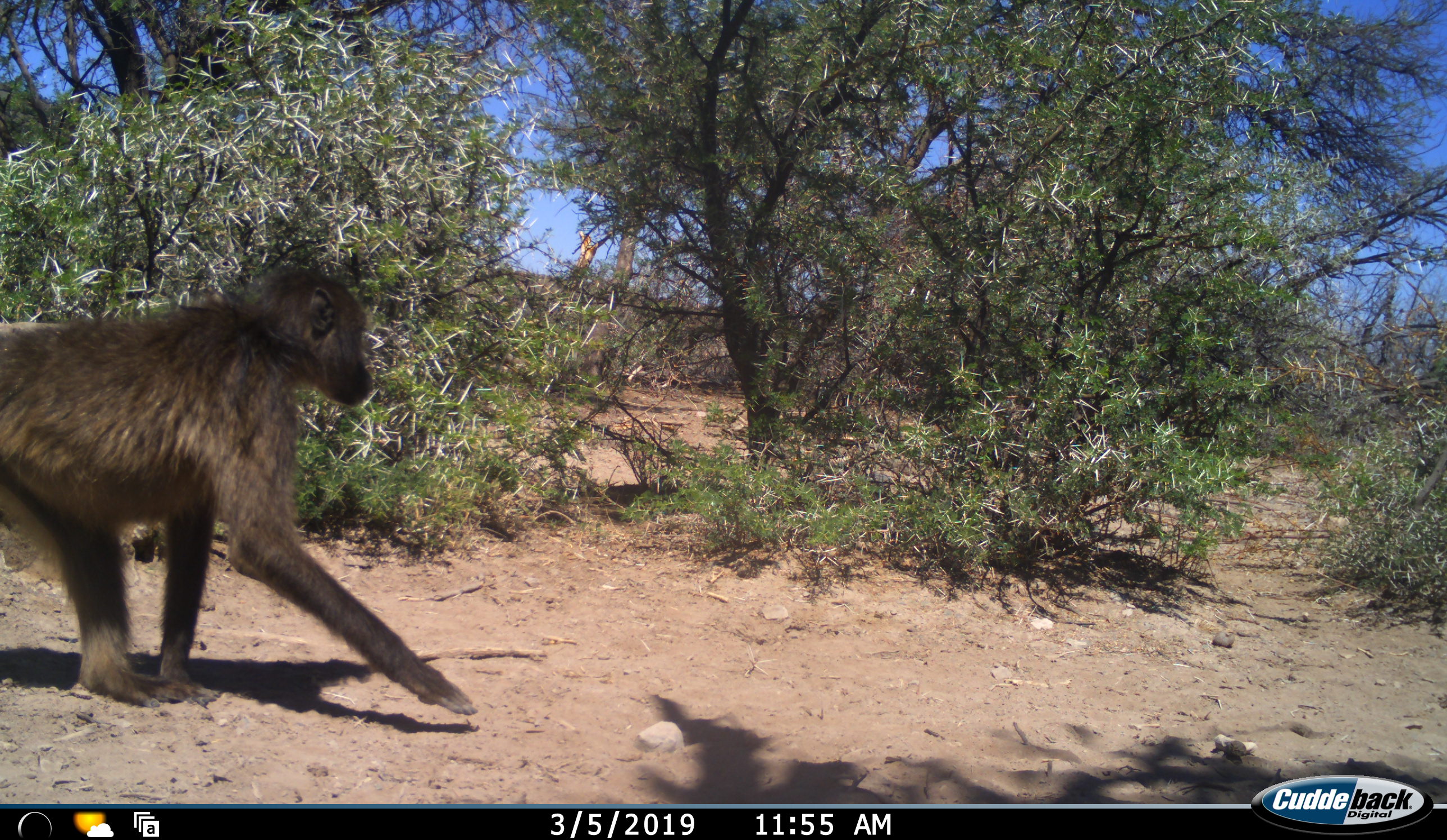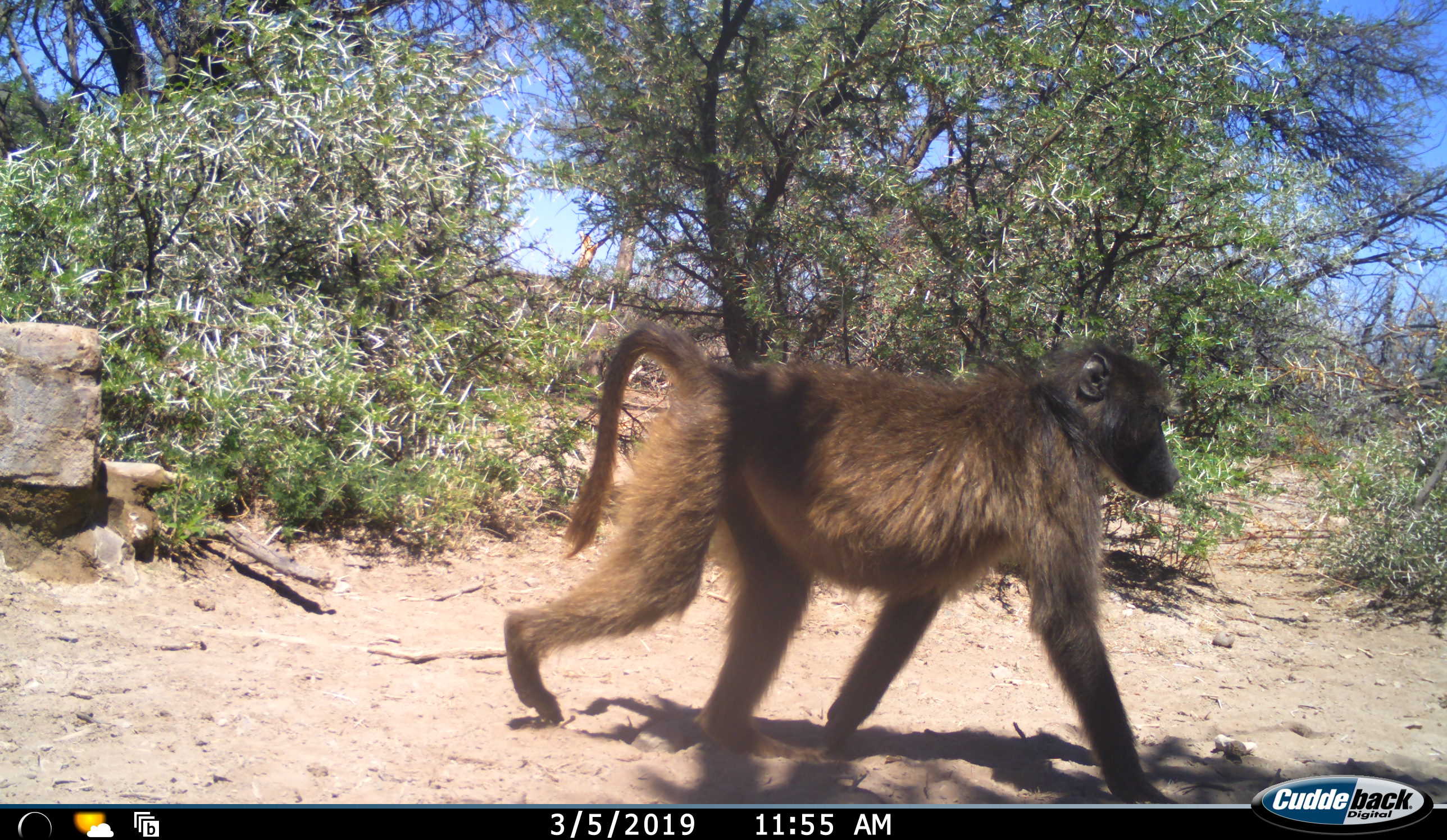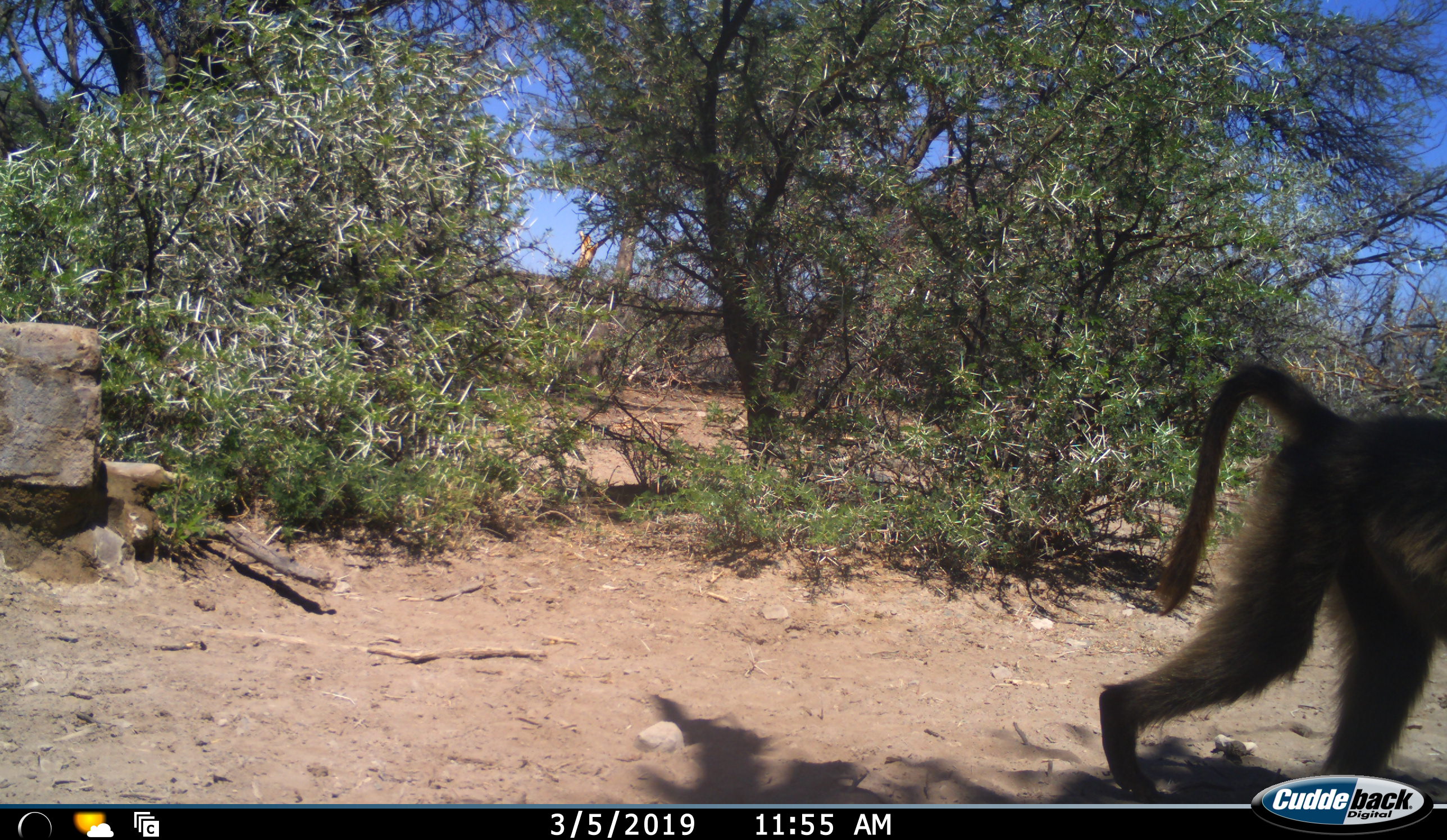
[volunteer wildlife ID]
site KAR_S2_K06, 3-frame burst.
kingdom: Animalia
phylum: Chordata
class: Mammalia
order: Primates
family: Cercopithecidae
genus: Papio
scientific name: Papio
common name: baboon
Baboon (Papio), count 1. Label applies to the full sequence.